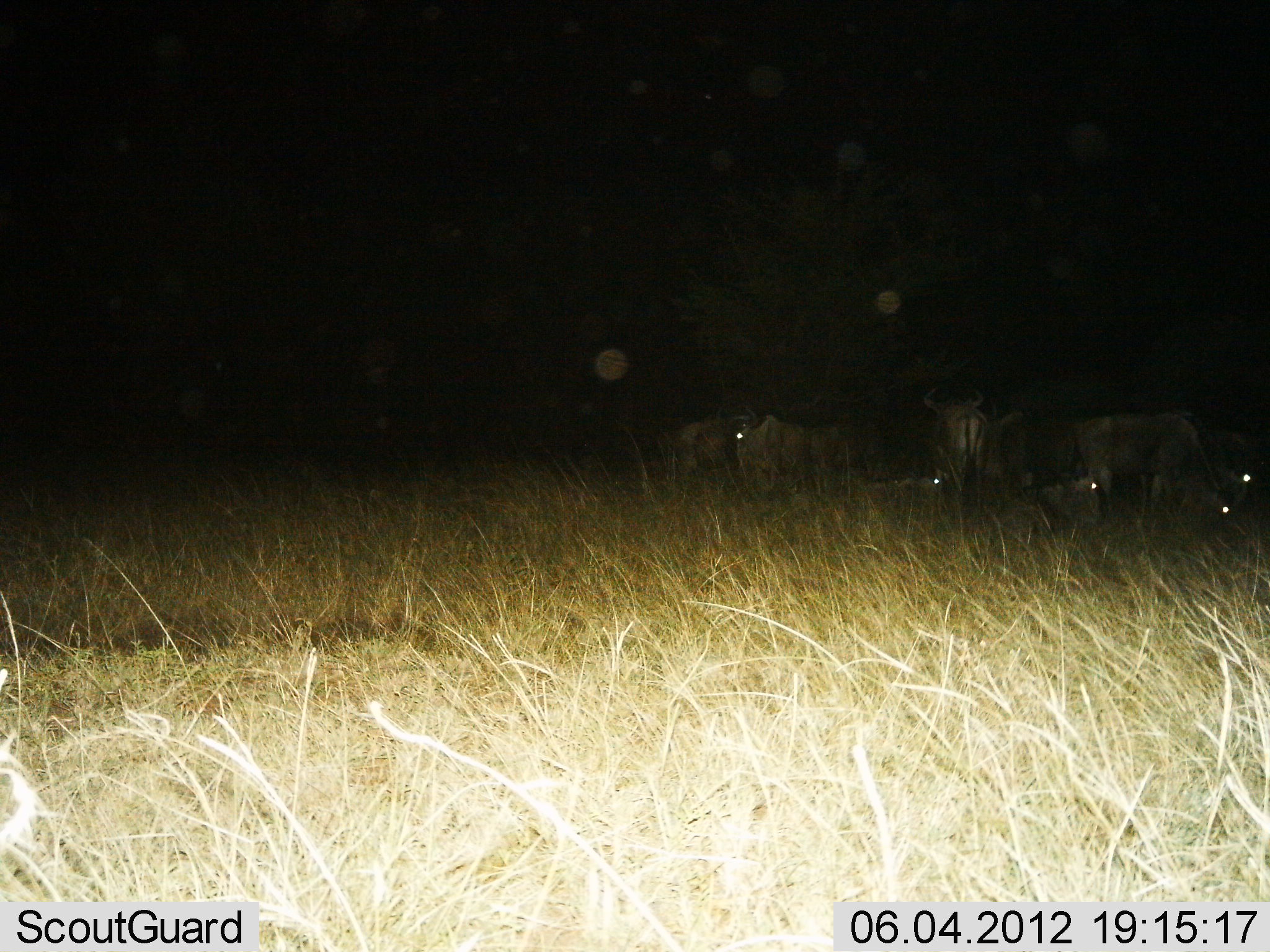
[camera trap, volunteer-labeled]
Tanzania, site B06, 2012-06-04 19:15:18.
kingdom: Animalia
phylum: Chordata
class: Mammalia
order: Artiodactyla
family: Bovidae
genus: Connochaetes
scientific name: Connochaetes taurinus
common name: blue wildebeest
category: wildebeest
Wildebeest (blue wildebeest) (Connochaetes taurinus), count 7. Behavior (volunteer vote fractions): standing 70%, resting 70%, moving 20%, interacting 10%. Young present (vote fraction): 0%. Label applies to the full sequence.